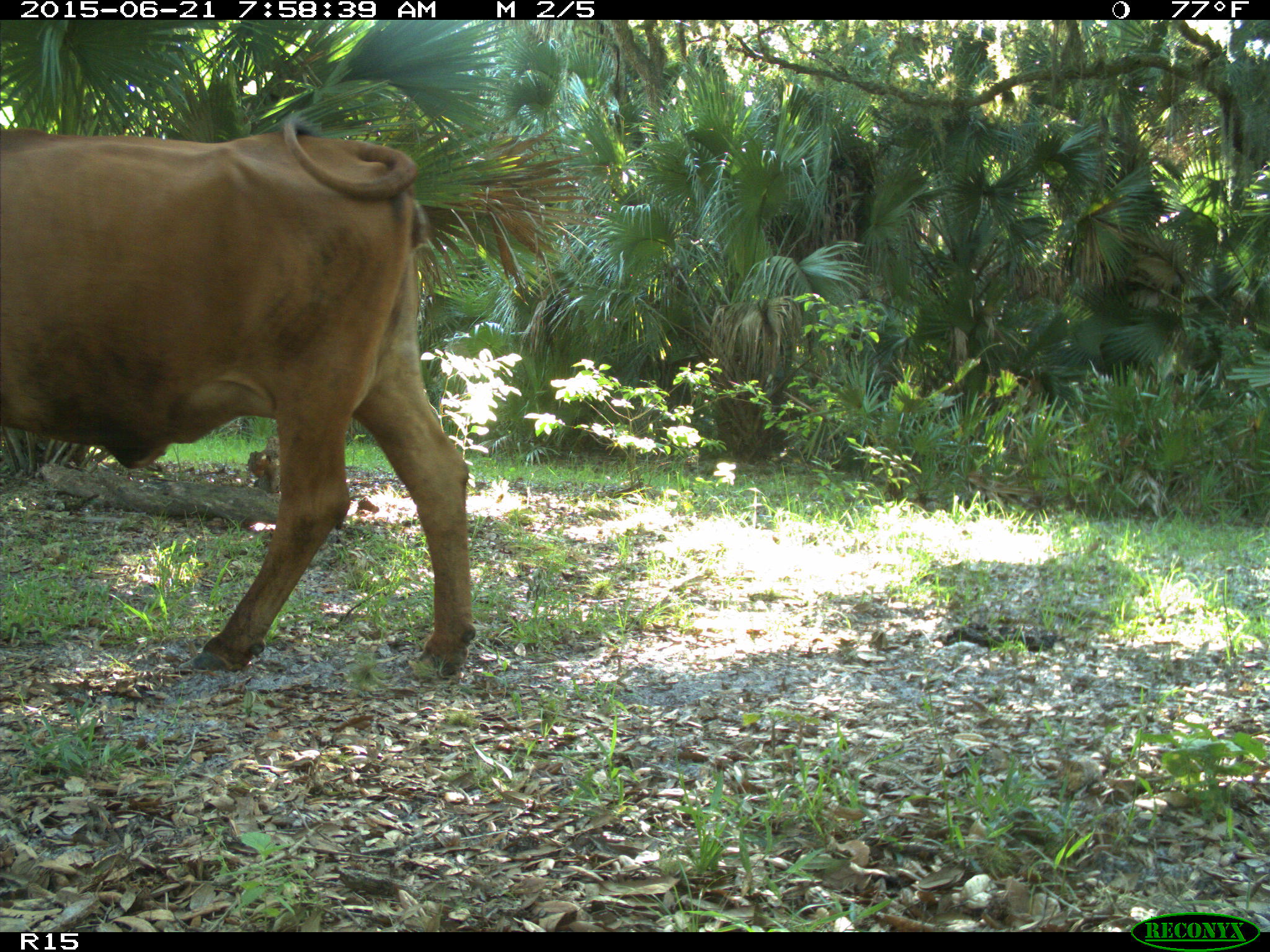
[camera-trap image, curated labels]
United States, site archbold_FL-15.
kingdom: Animalia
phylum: Chordata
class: Mammalia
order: Artiodactyla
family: Bovidae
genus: Bos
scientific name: Bos taurus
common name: domestic cow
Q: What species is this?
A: Bos taurus (domestic cow).